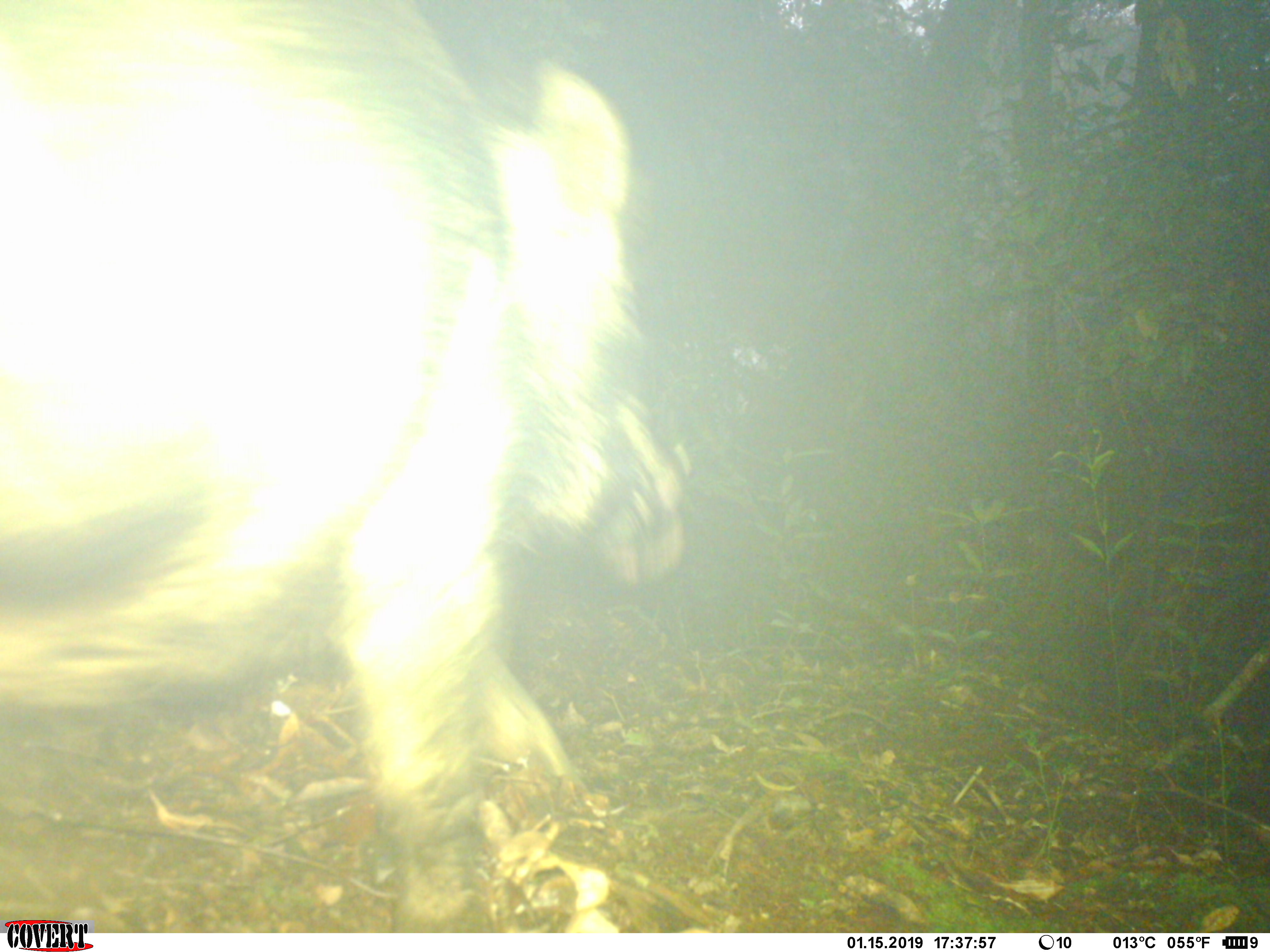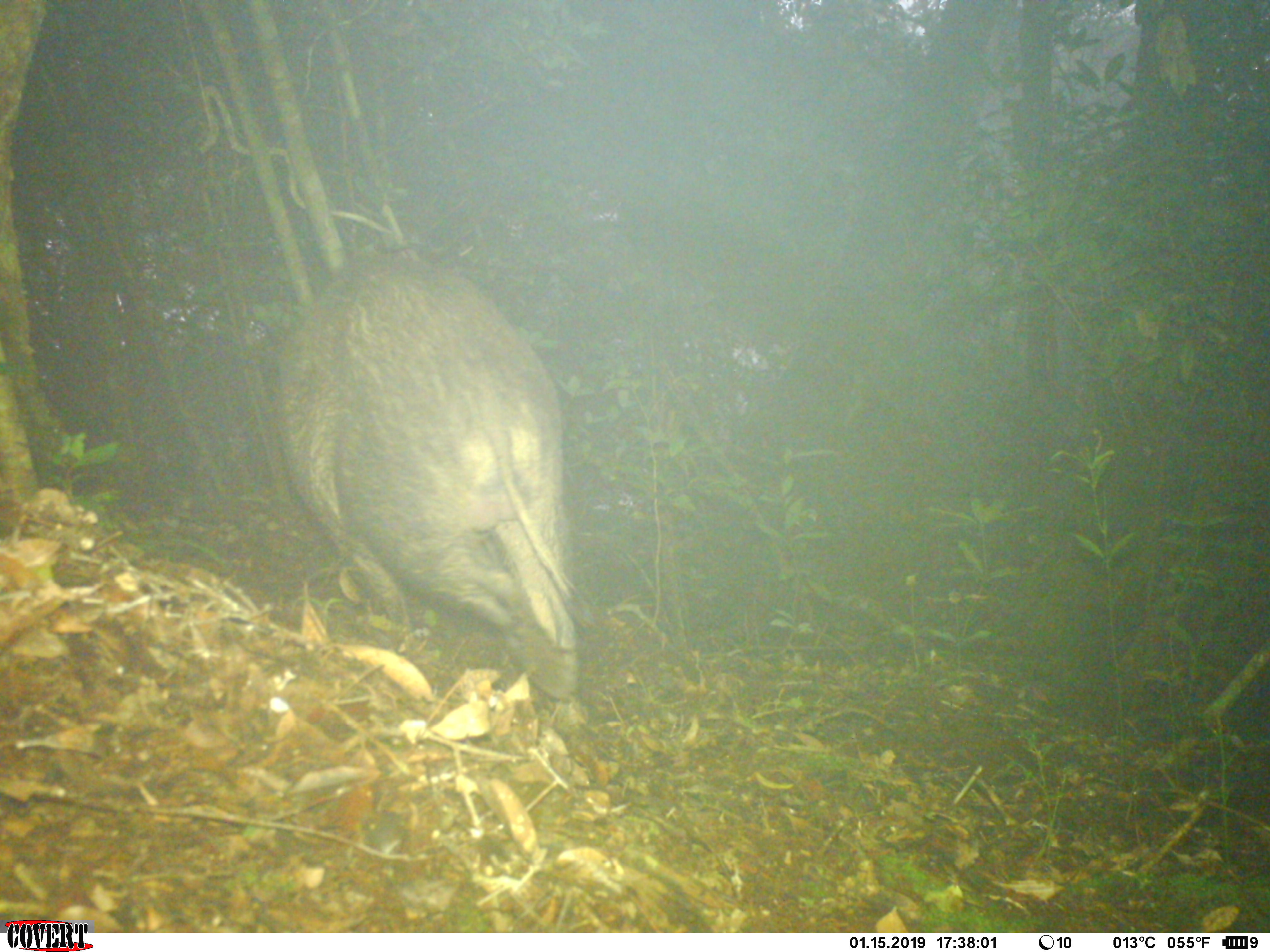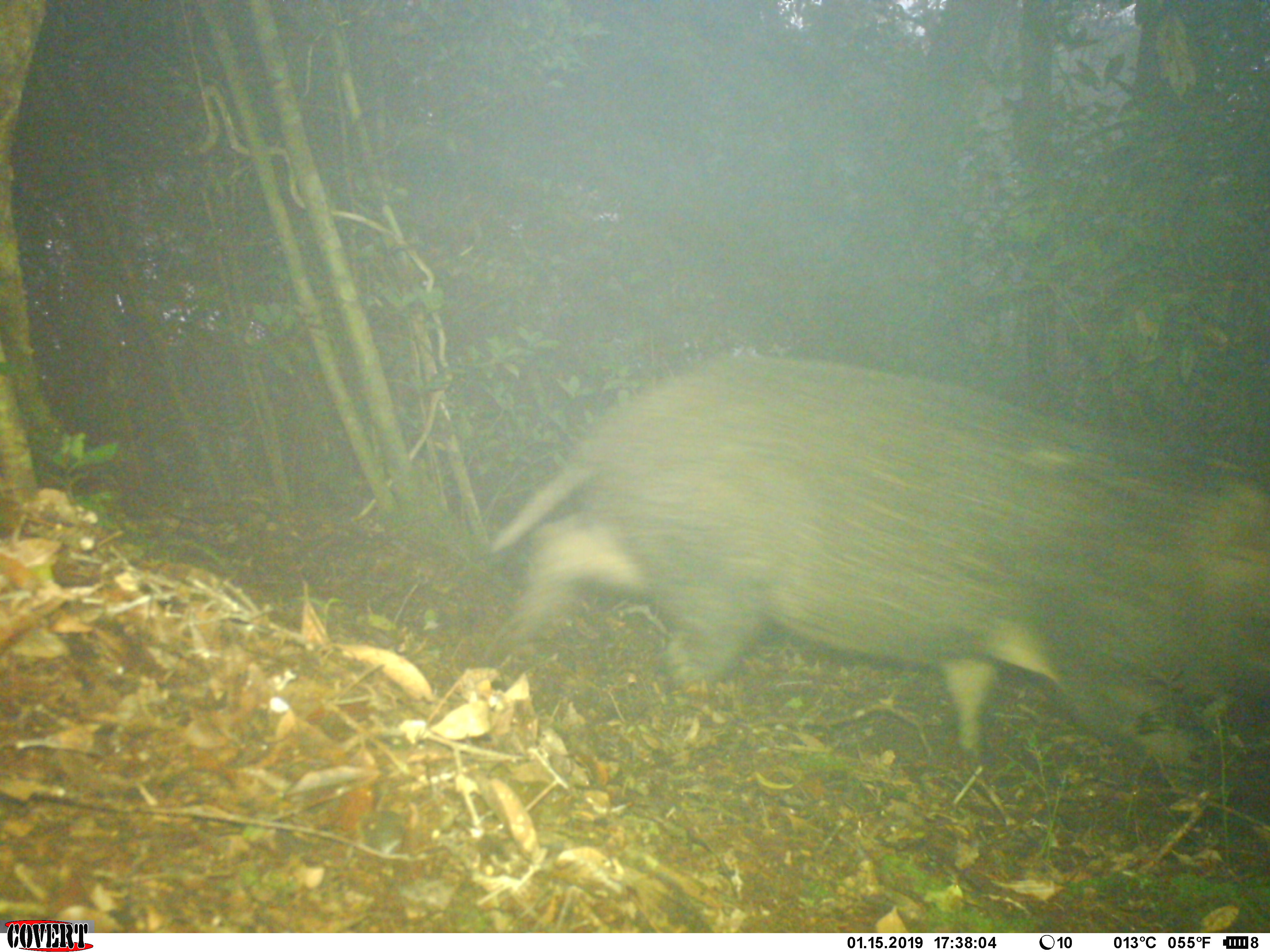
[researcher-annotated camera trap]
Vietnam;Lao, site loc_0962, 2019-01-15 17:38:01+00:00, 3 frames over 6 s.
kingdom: Animalia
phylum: Chordata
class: Mammalia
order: Artiodactyla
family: Suidae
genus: Sus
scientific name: Sus scrofa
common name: eurasian wild pig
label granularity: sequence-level